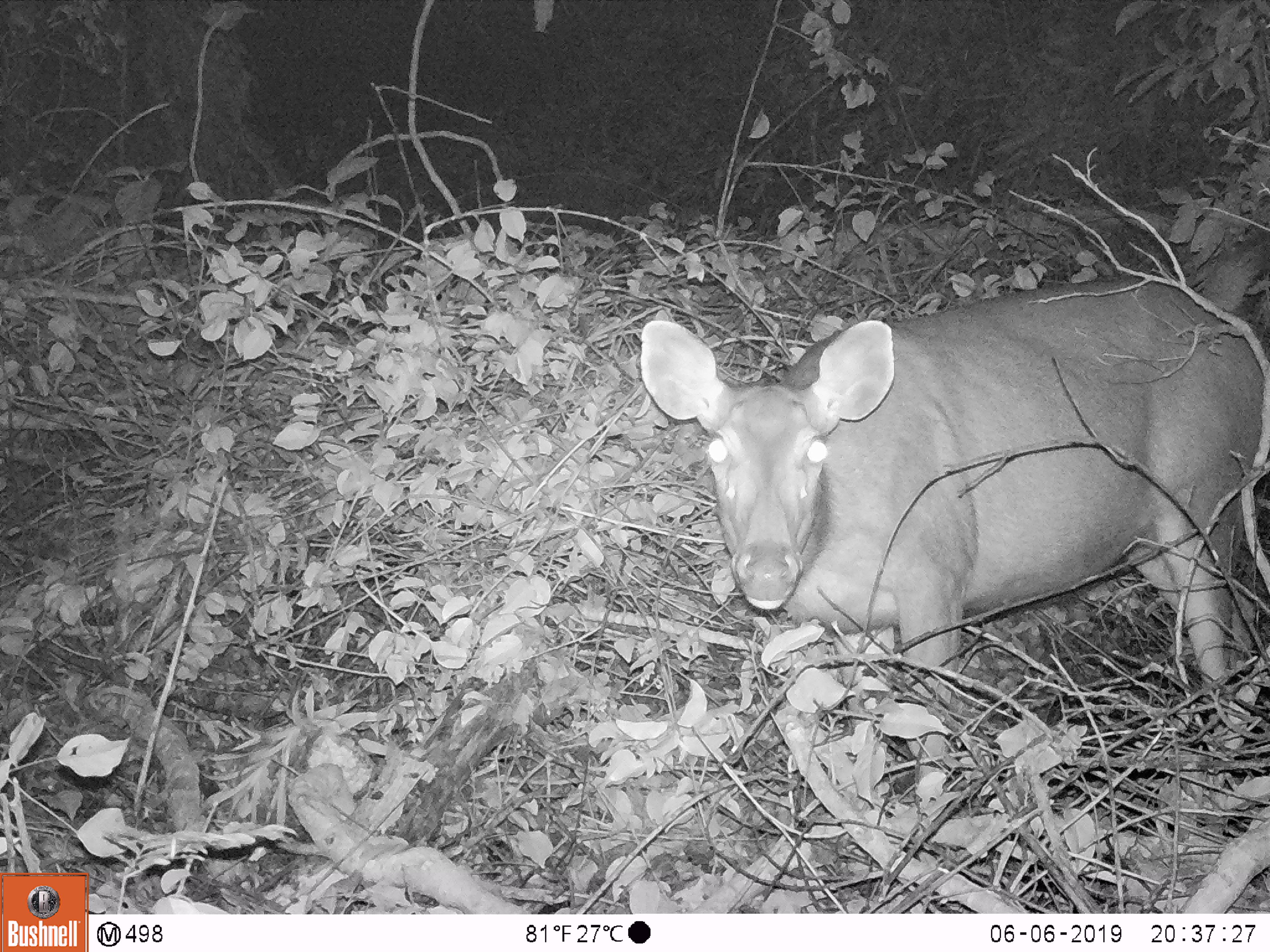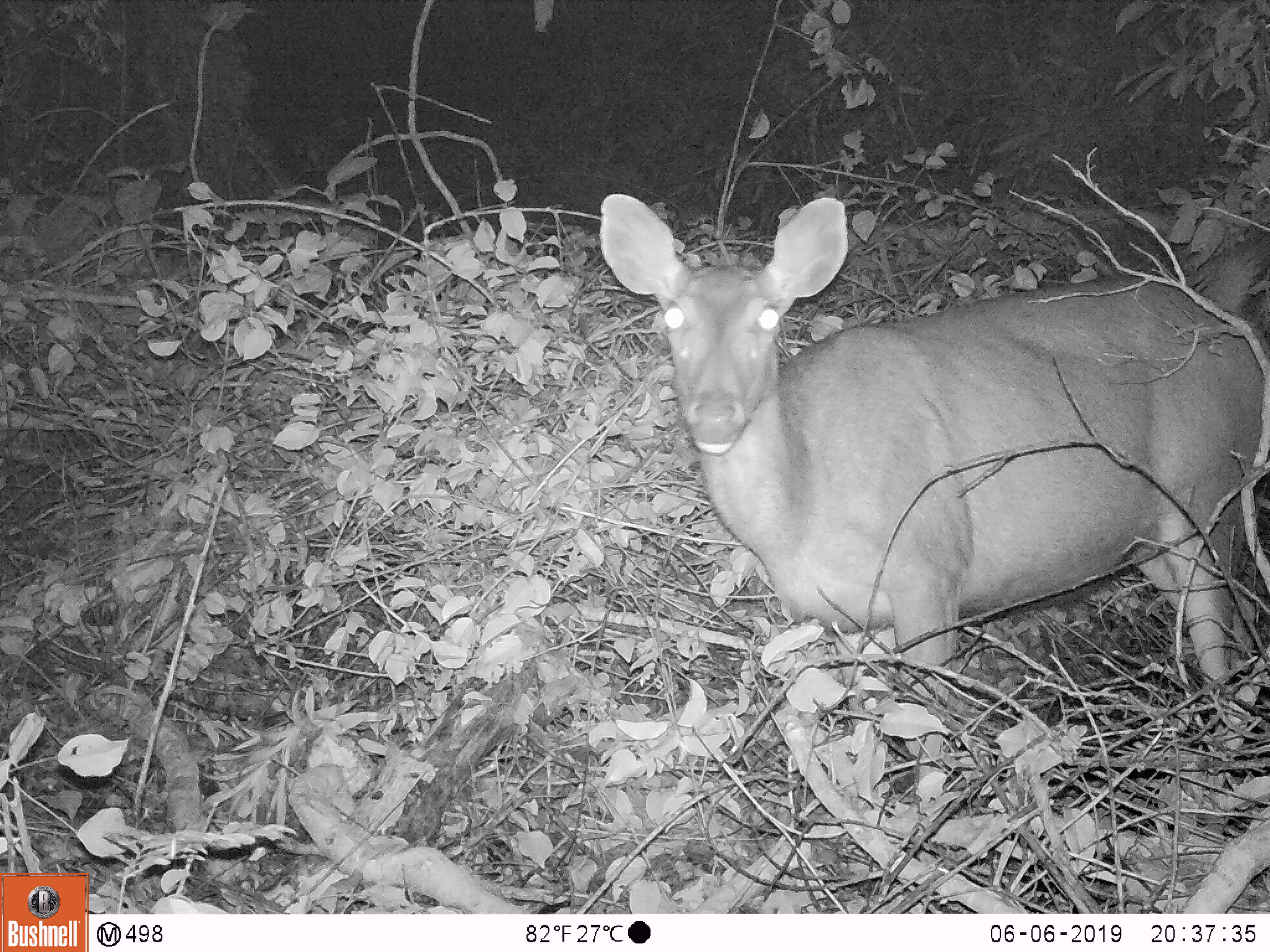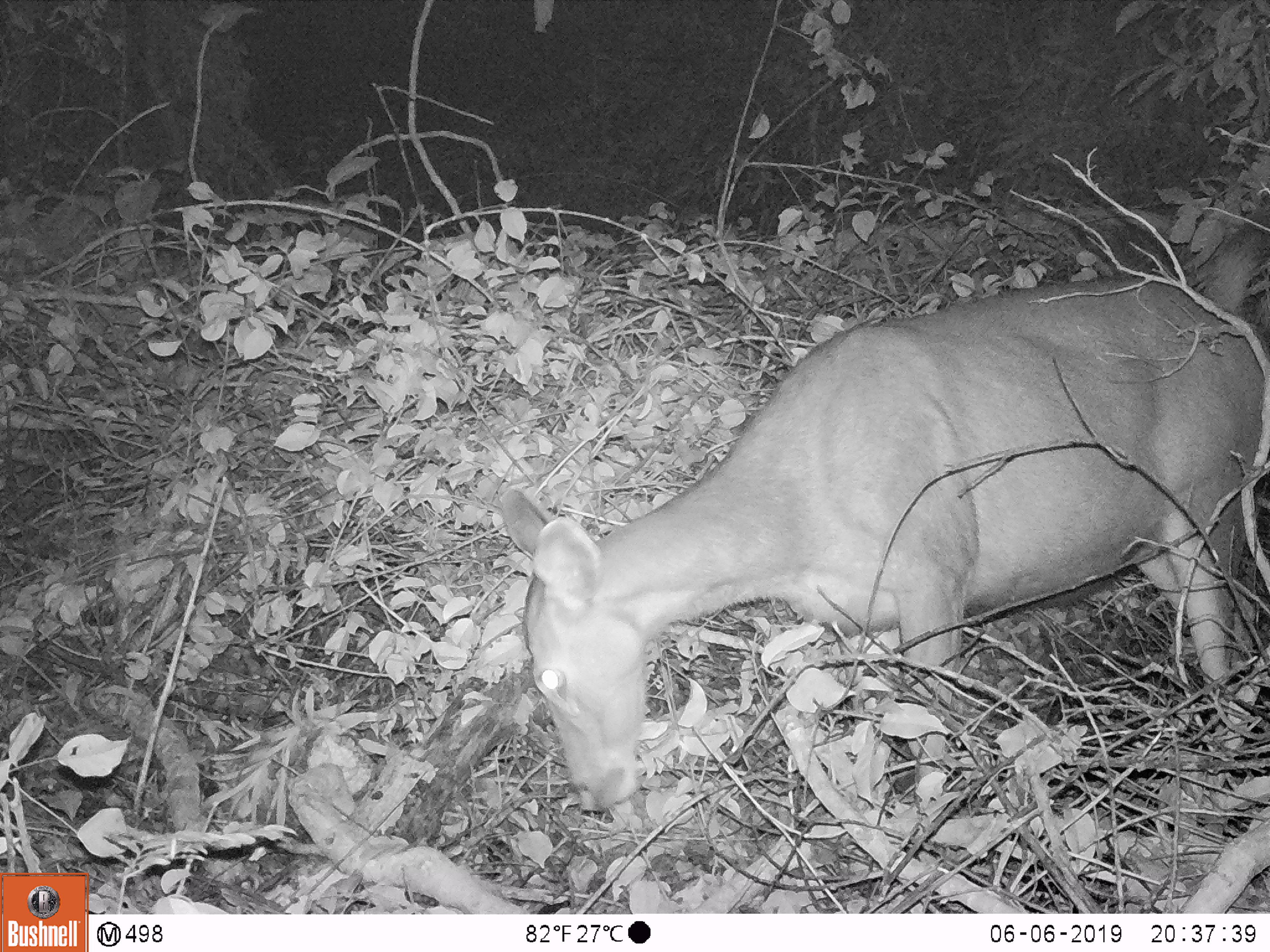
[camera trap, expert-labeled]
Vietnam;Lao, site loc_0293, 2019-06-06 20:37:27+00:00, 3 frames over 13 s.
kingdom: Animalia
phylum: Chordata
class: Mammalia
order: Artiodactyla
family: Cervidae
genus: Rusa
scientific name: Rusa unicolor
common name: sambar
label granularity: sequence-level